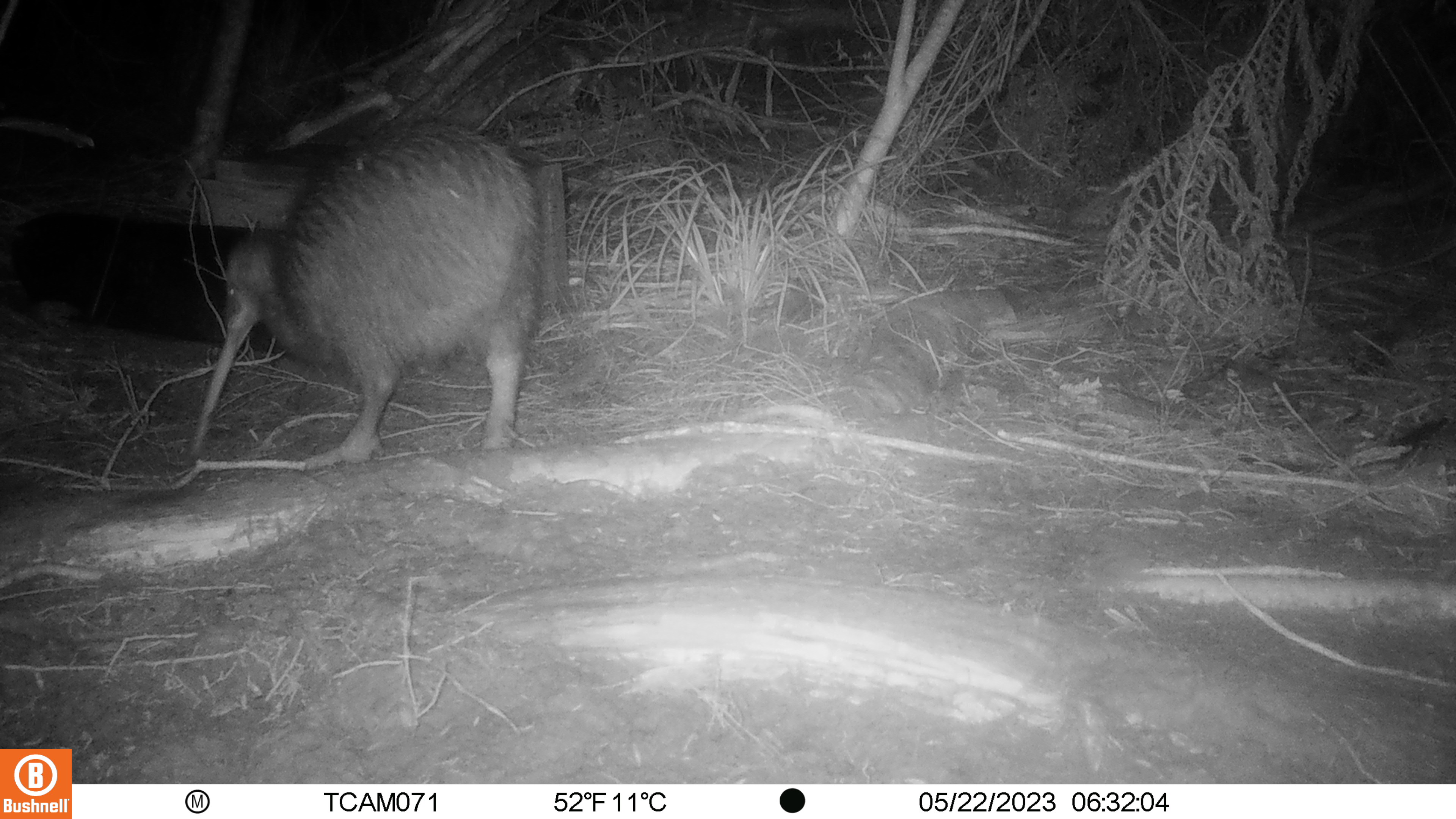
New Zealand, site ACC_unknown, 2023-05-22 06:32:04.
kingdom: Animalia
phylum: Chordata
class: Aves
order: Apterygiformes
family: Apterygidae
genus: Apteryx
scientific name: Apteryx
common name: kiwi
Kiwi (Apteryx).